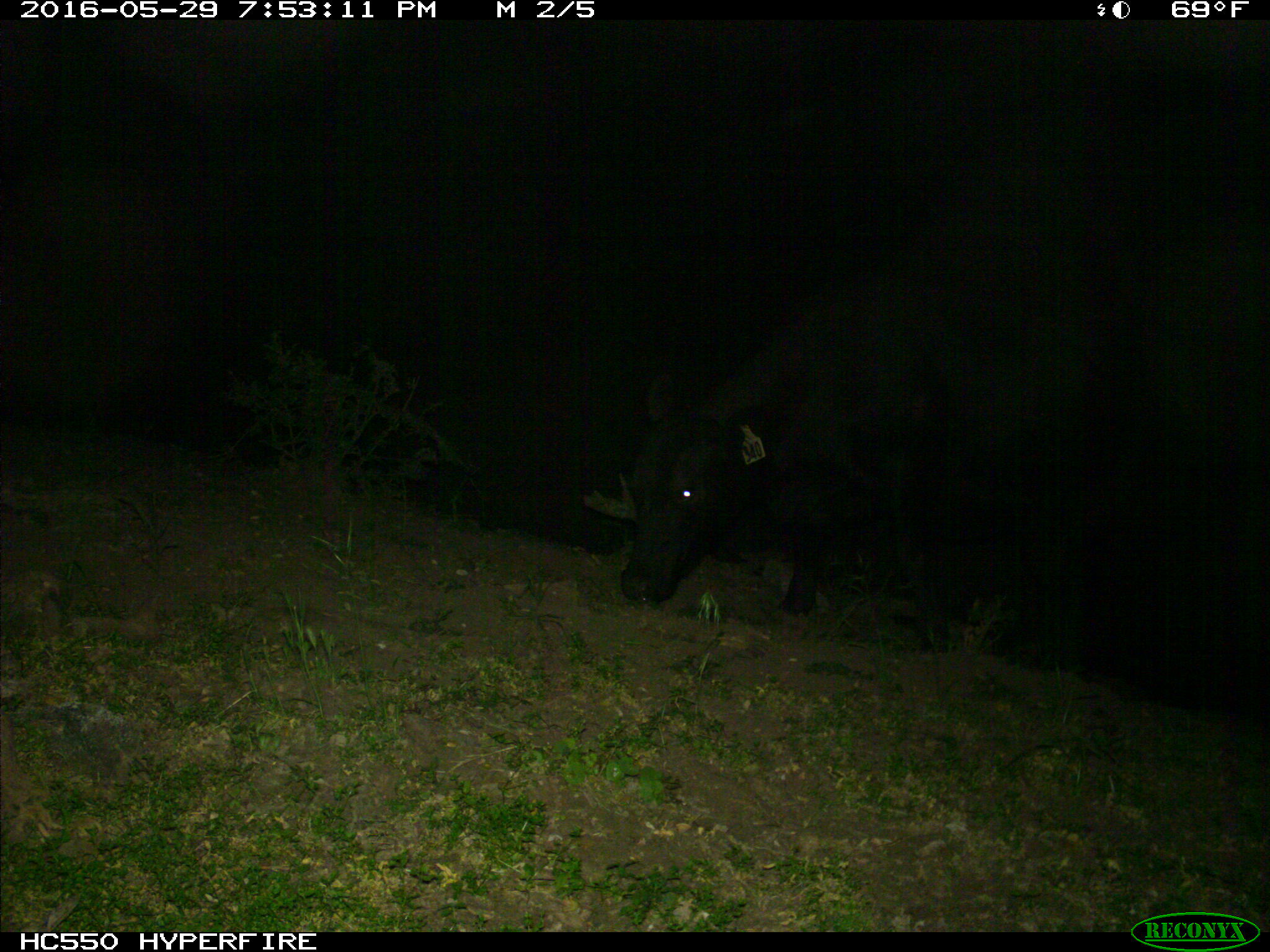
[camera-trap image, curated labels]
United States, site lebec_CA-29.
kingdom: Animalia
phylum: Chordata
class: Mammalia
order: Artiodactyla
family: Bovidae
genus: Bos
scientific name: Bos taurus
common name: domestic cow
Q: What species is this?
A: Bos taurus (domestic cow).